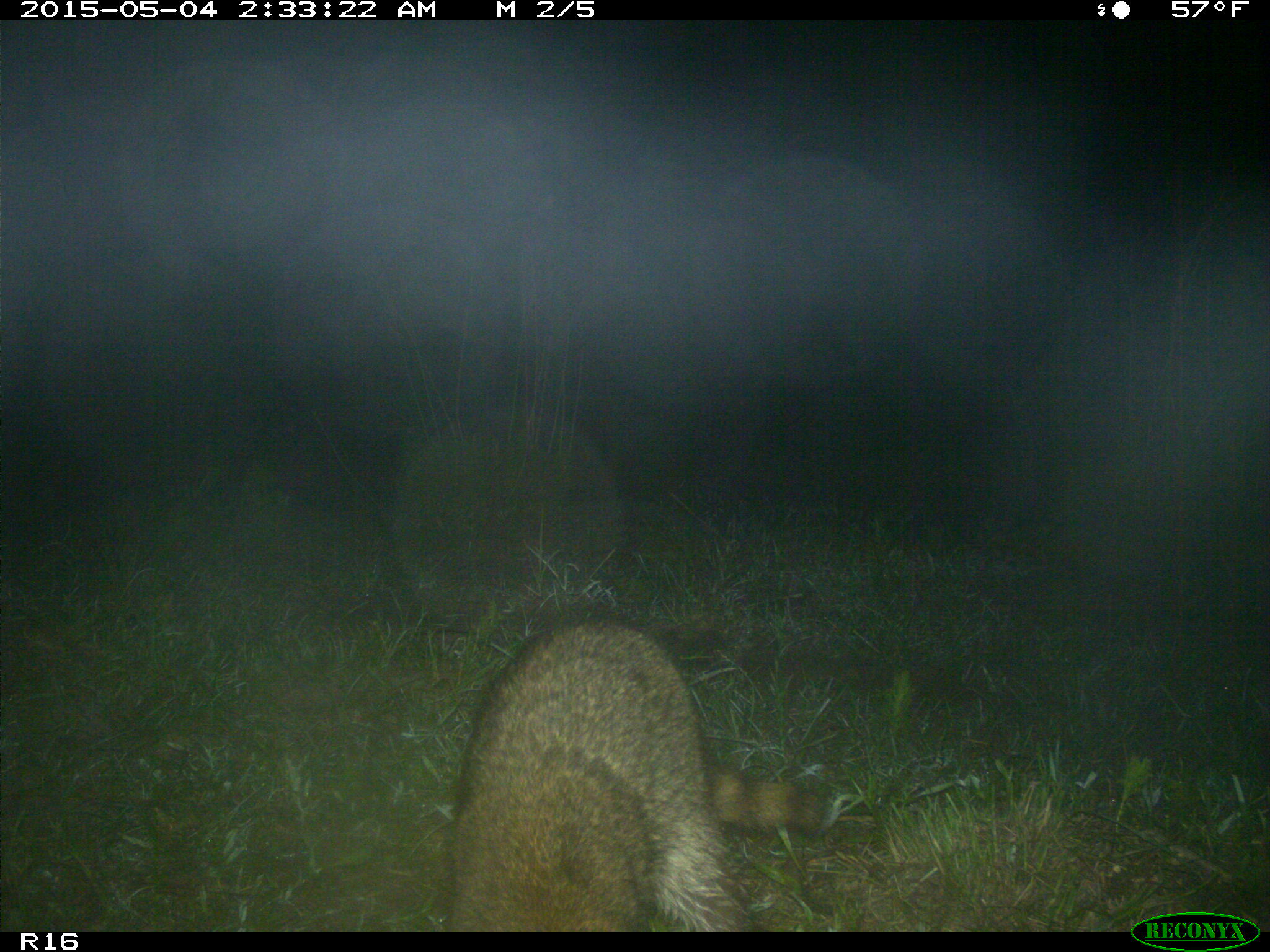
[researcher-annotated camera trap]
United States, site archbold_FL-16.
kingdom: Animalia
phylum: Chordata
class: Mammalia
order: Carnivora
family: Procyonidae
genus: Procyon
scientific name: Procyon lotor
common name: common raccoon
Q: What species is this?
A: Procyon lotor (common raccoon).